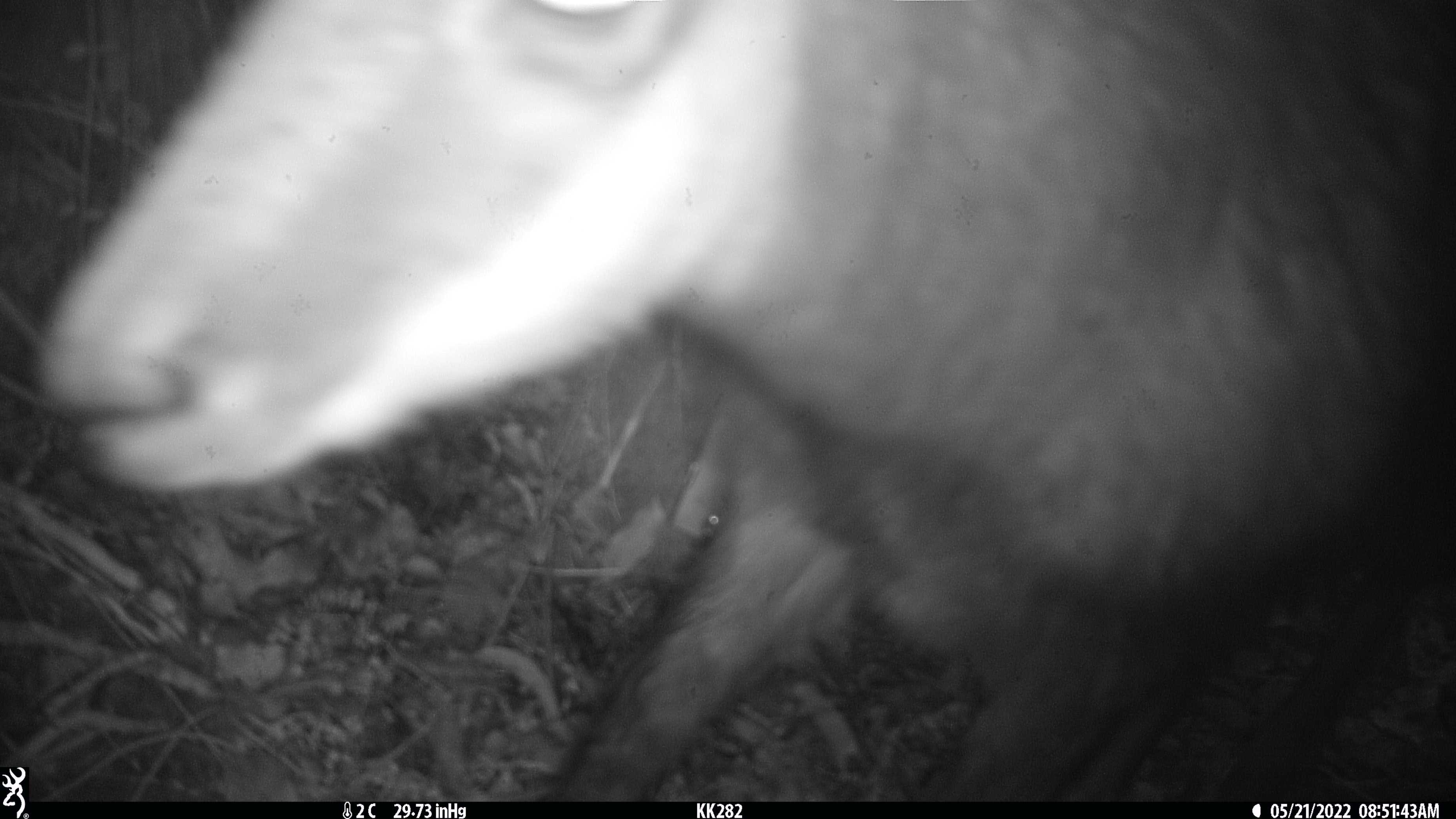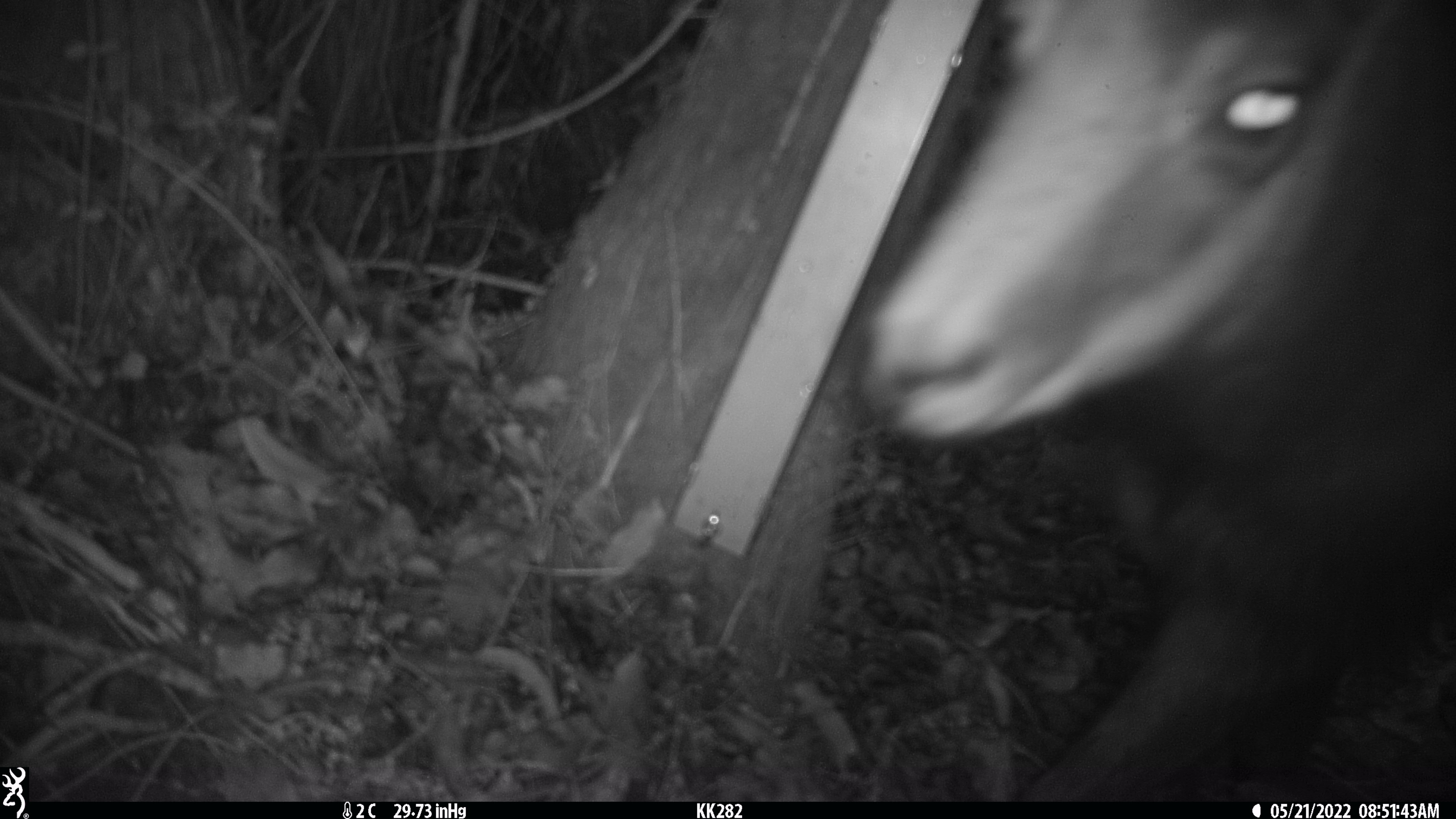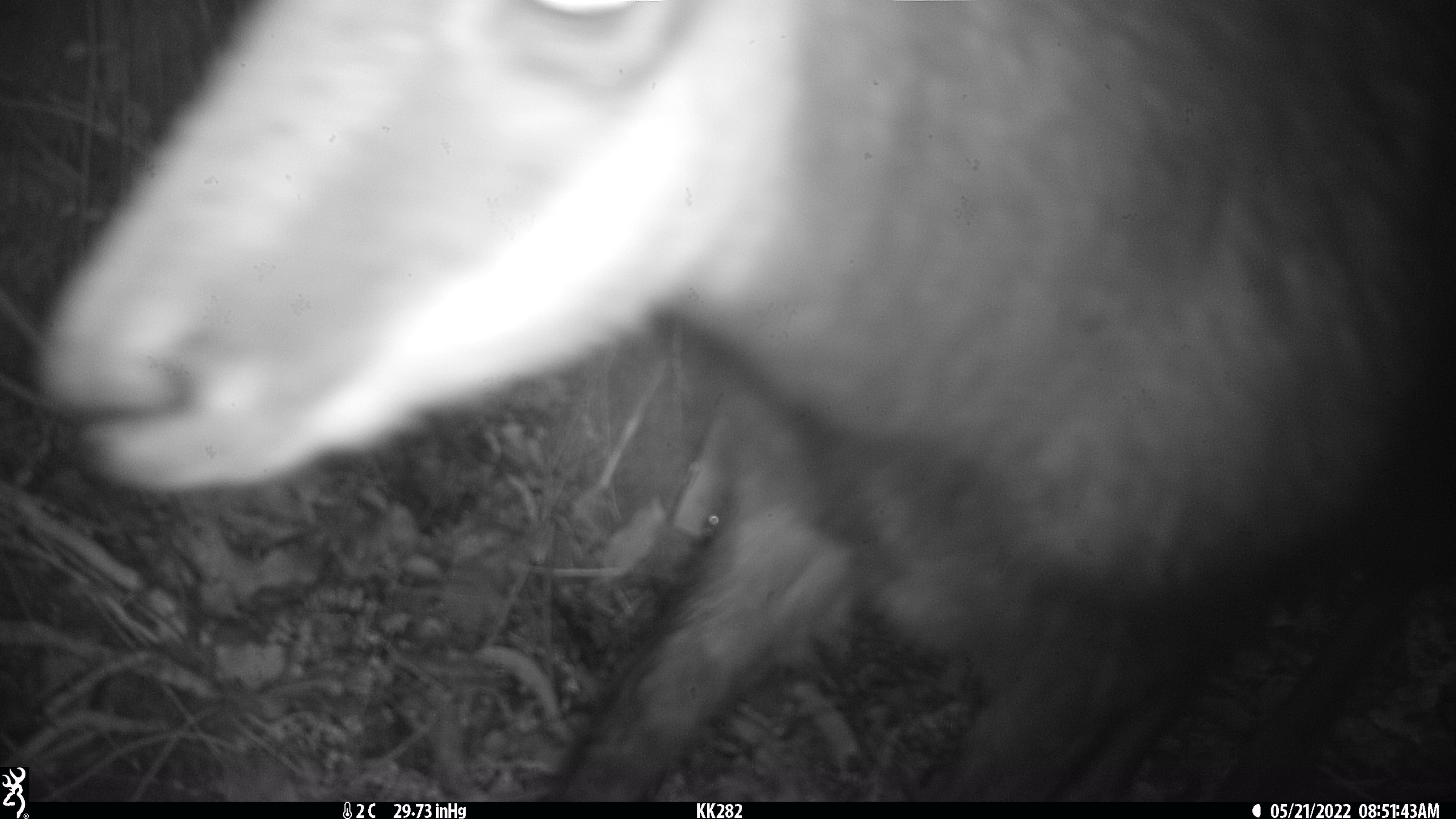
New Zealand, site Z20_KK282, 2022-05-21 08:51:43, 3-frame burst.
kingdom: Animalia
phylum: Chordata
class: Mammalia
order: Artiodactyla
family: Bovidae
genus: Rupicapra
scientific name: Rupicapra rupicapra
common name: alpine chamois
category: chamois